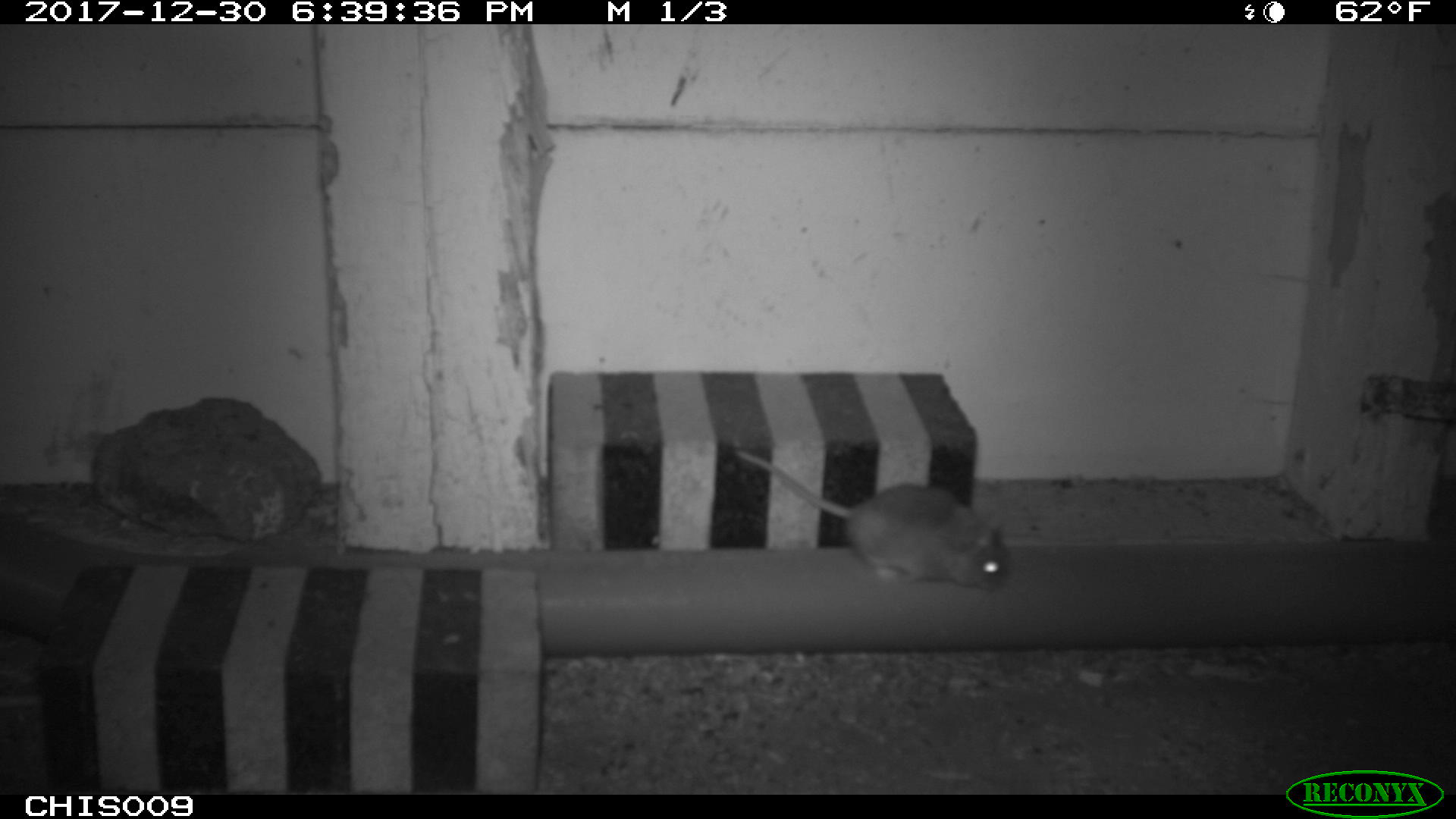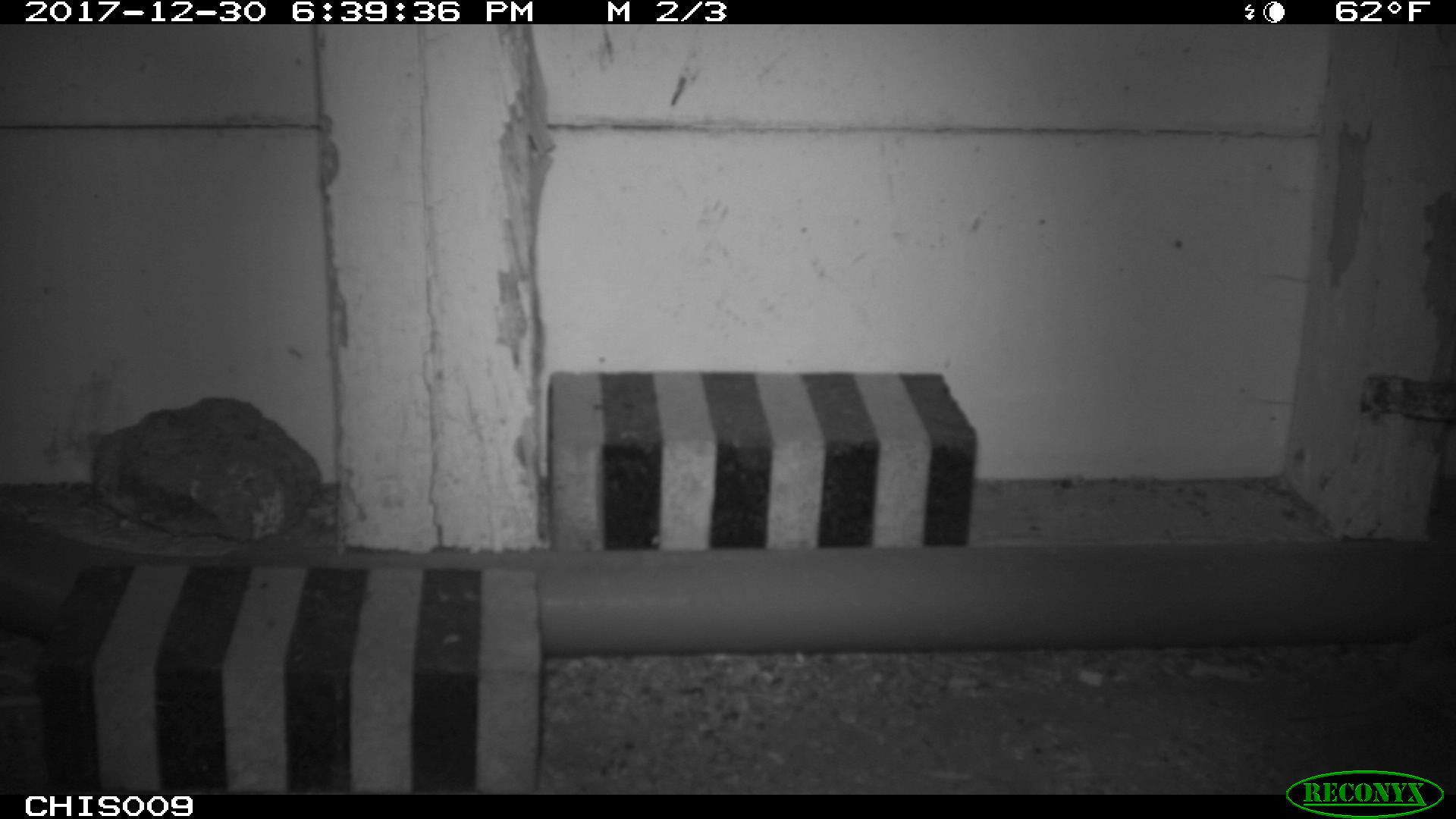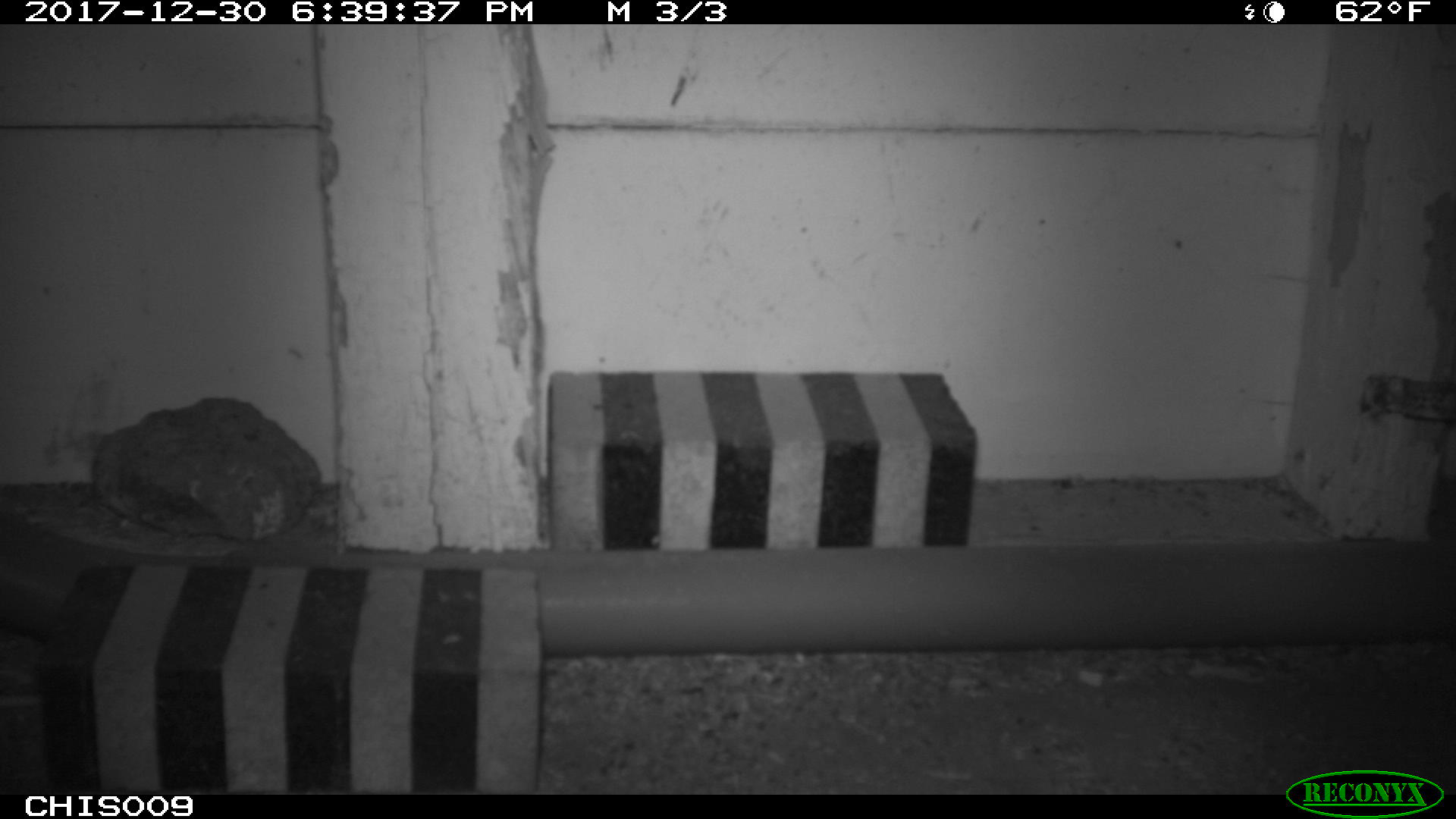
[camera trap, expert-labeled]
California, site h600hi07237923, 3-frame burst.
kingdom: Animalia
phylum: Chordata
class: Mammalia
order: Rodentia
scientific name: Rodentia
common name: rodent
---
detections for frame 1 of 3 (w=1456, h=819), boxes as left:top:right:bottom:
rodent: 736:450:1012:589